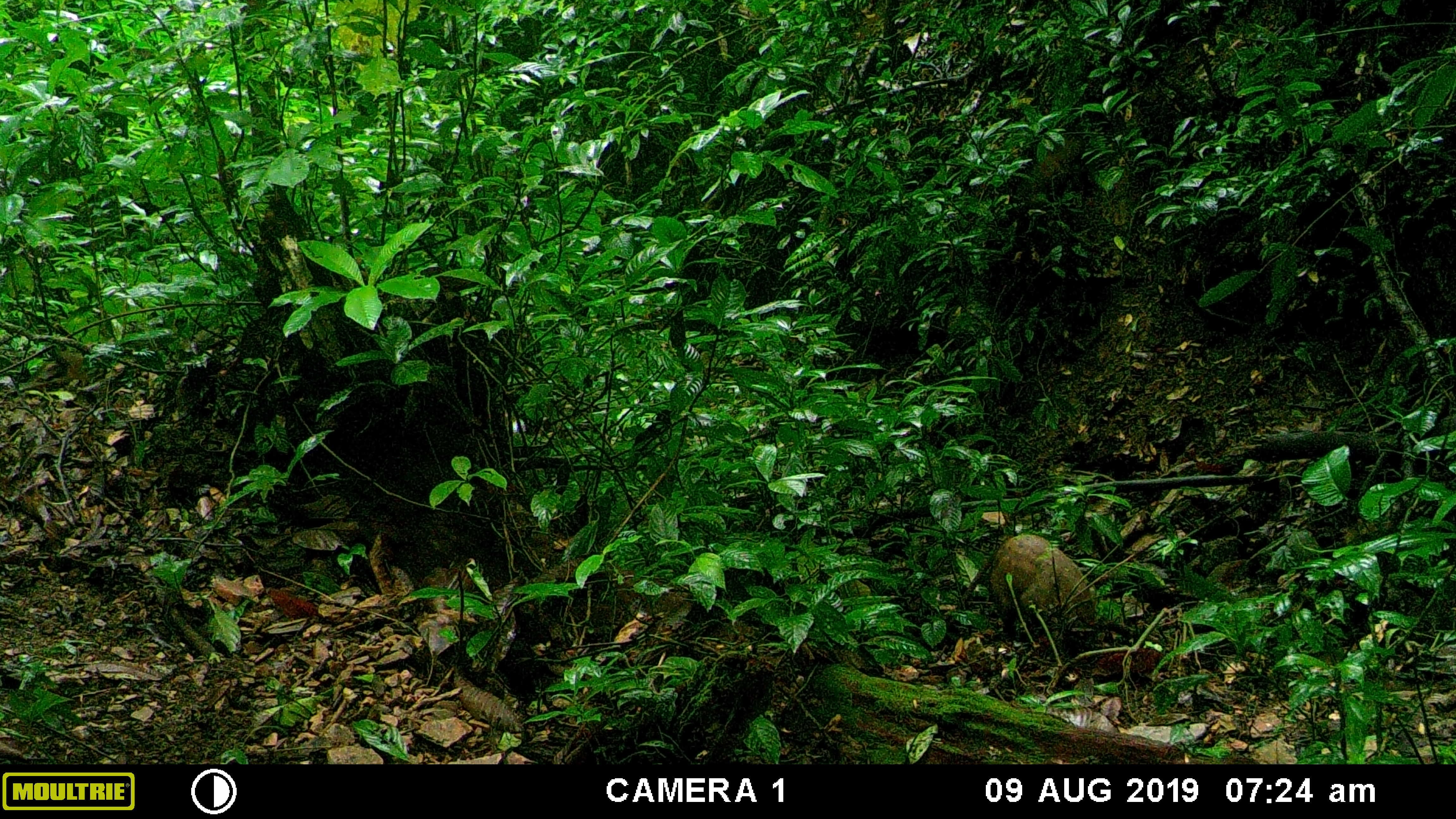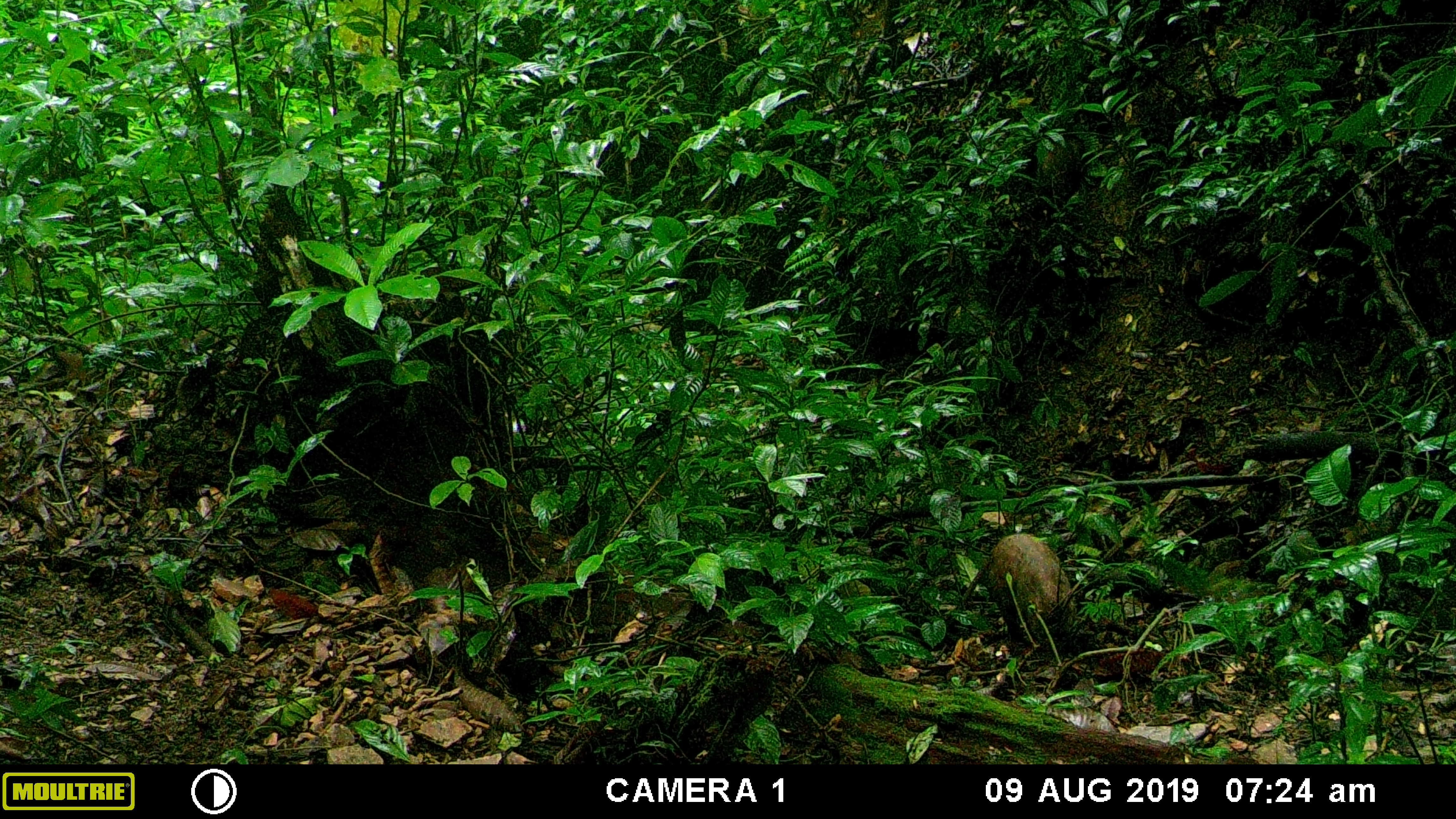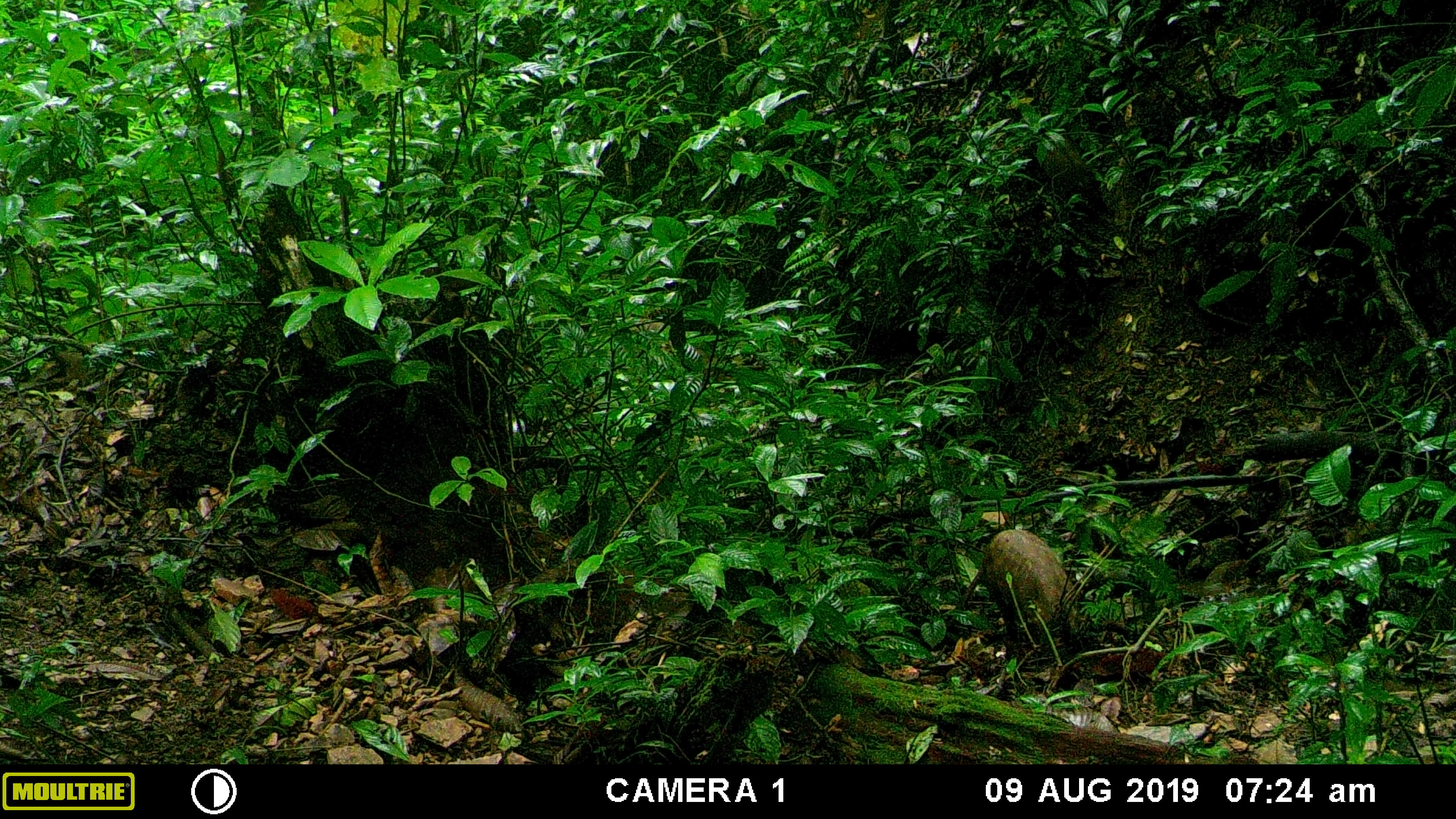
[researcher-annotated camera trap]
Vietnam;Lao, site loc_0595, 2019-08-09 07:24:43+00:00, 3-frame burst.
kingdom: Animalia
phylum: Chordata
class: Mammalia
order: Artiodactyla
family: Suidae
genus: Sus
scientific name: Sus scrofa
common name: eurasian wild pig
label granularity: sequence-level